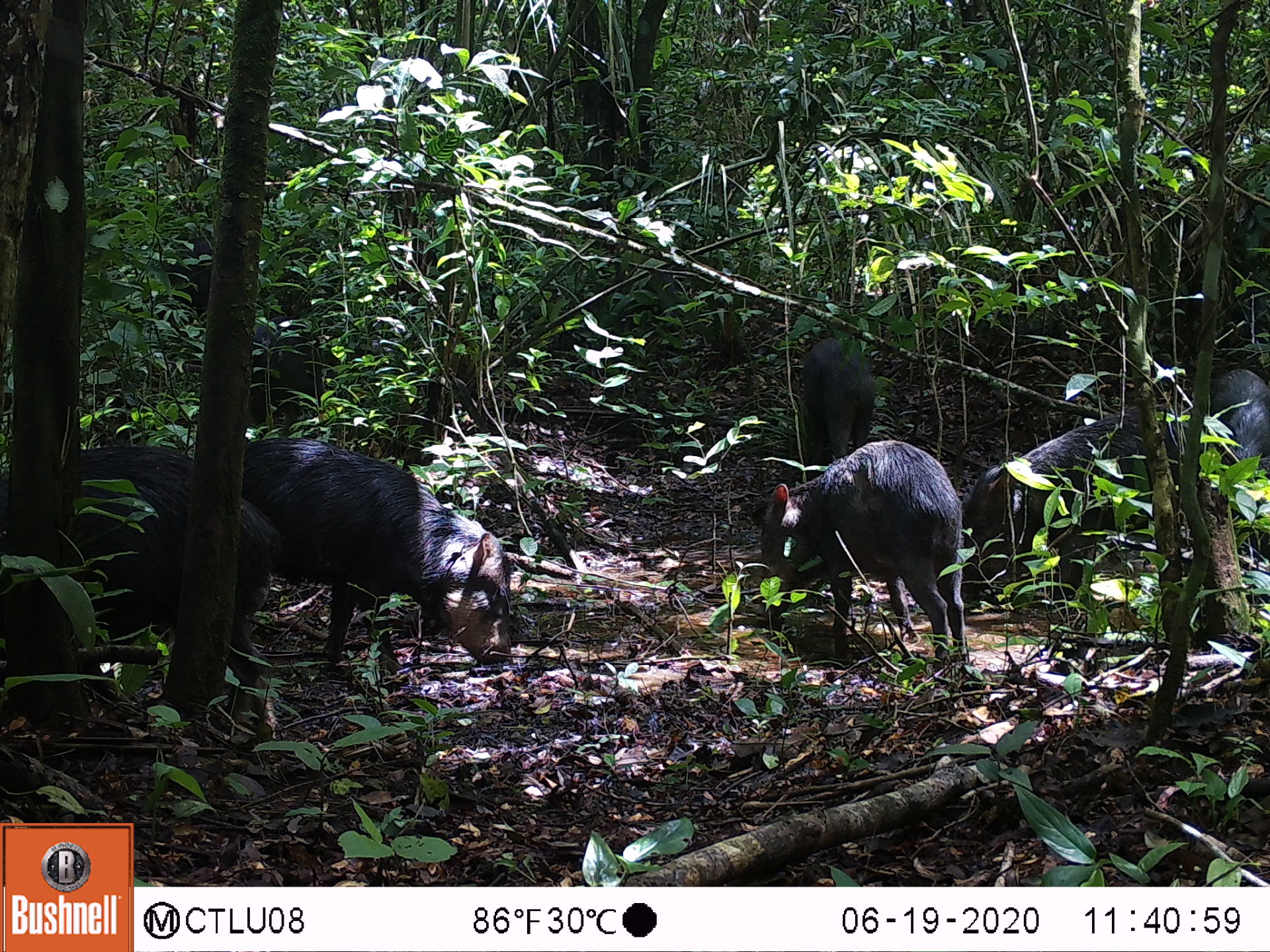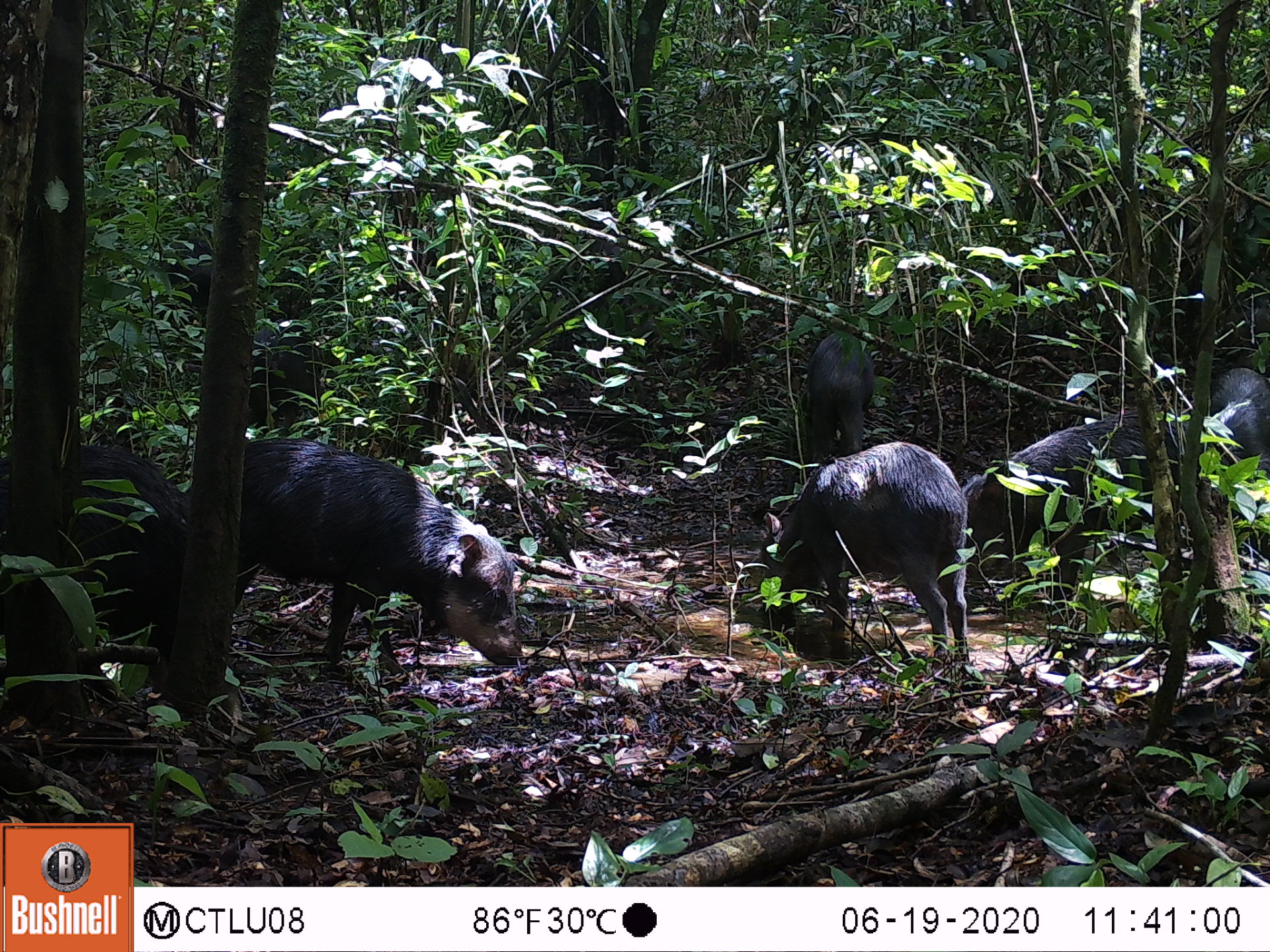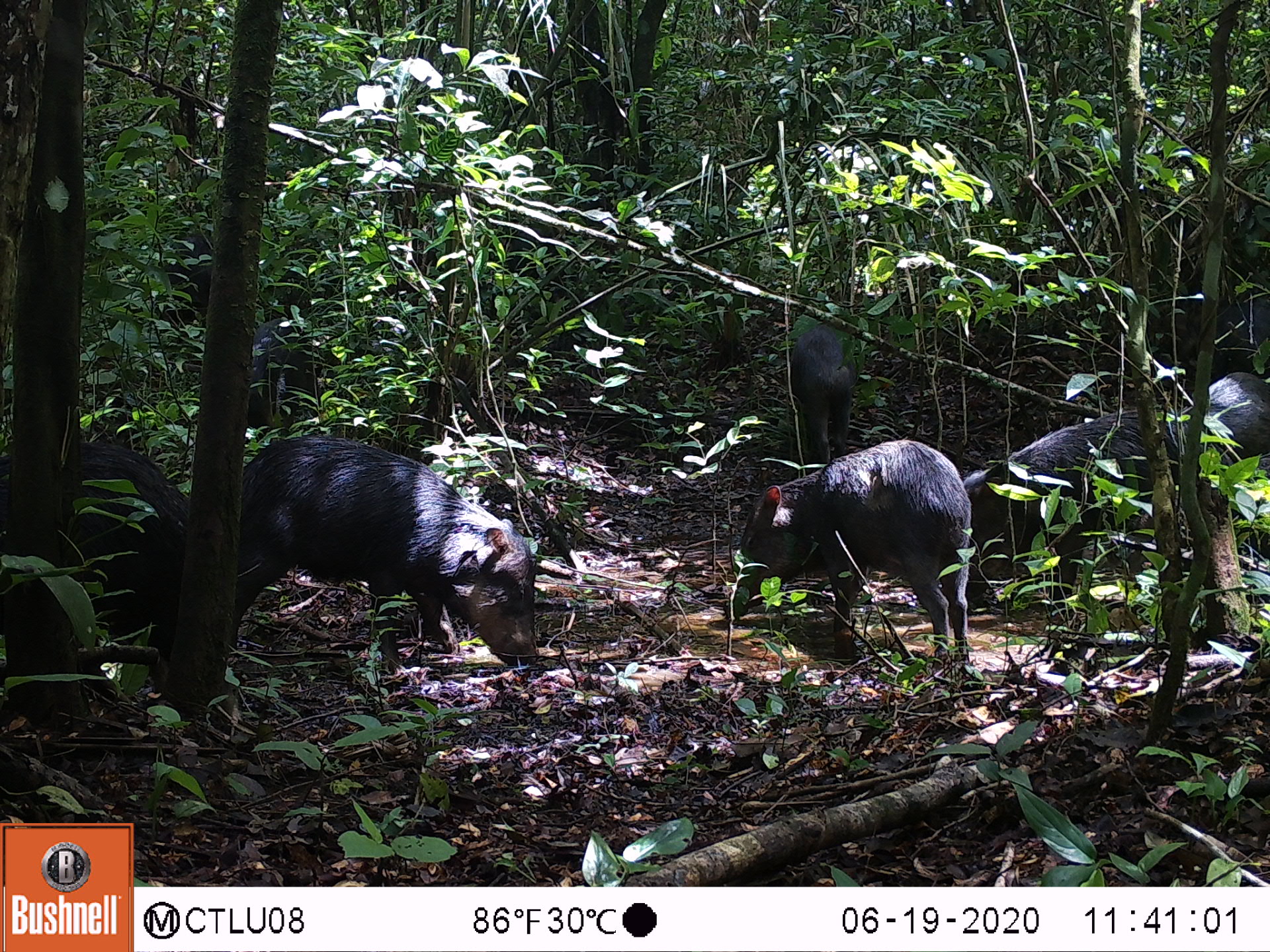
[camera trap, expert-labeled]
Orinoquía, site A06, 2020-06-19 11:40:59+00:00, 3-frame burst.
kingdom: Animalia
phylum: Chordata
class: Mammalia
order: Artiodactyla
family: Tayassuidae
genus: Pecari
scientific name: Pecari tajacu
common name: collared peccary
Collared peccary (Pecari tajacu).